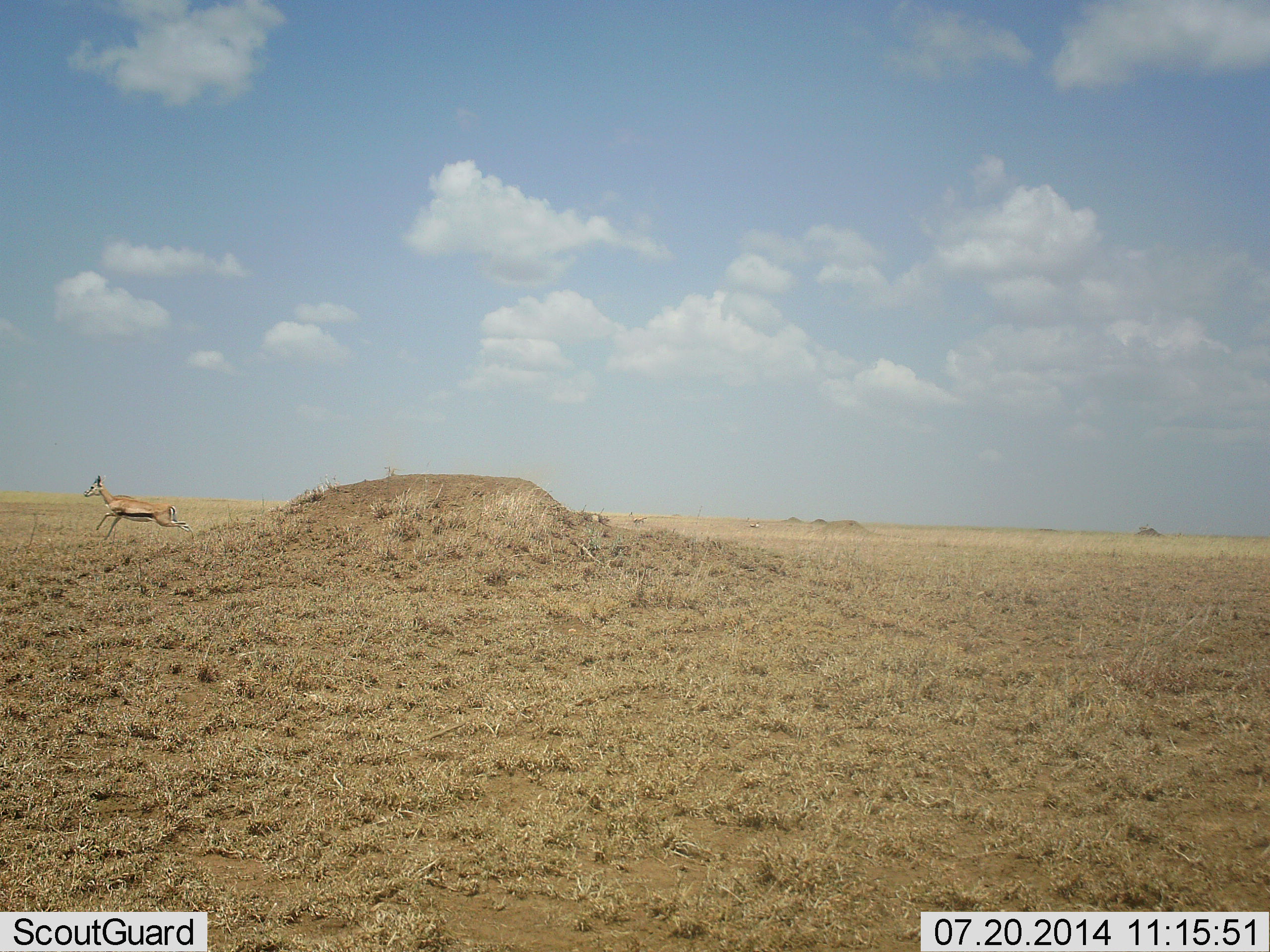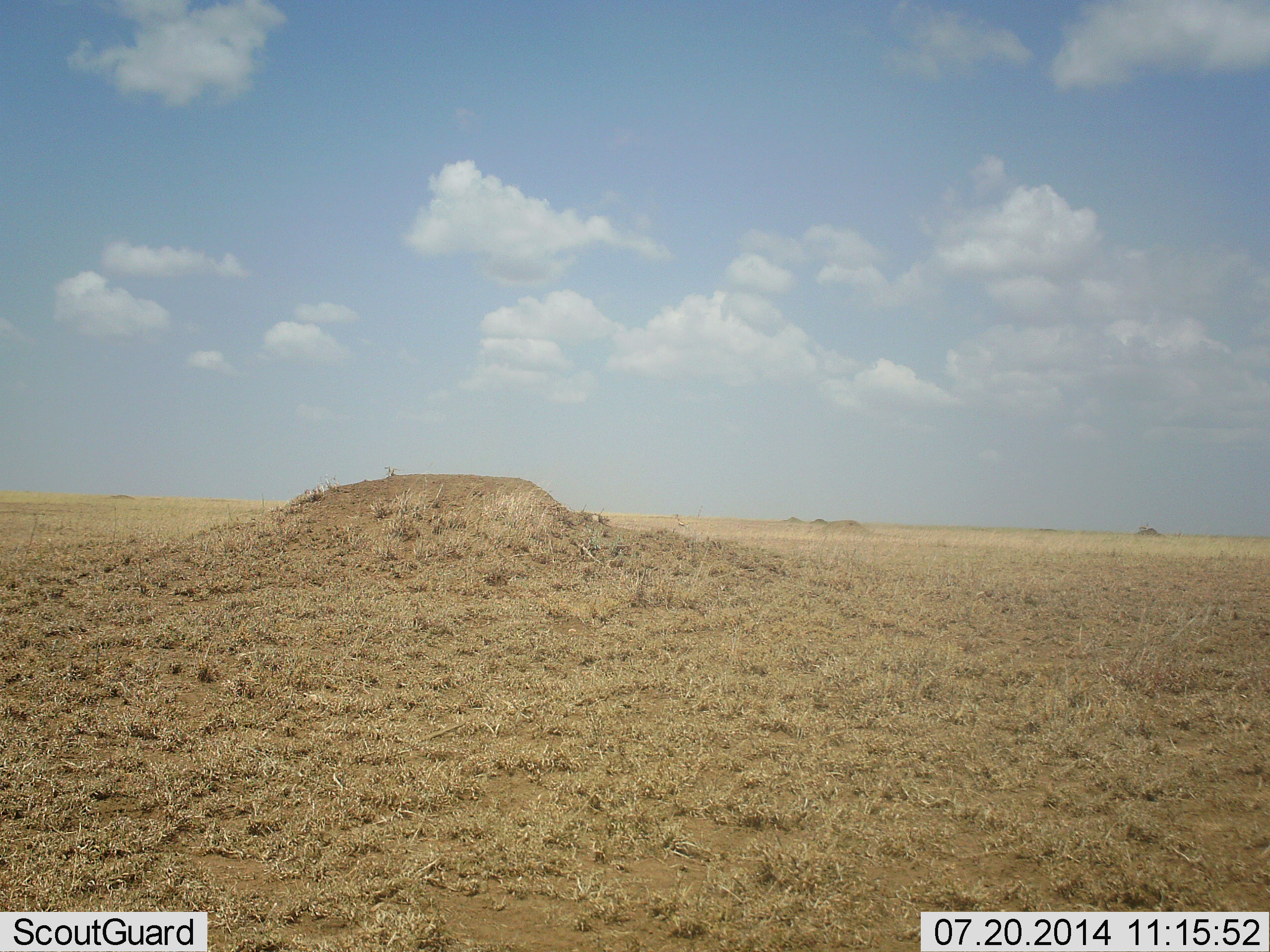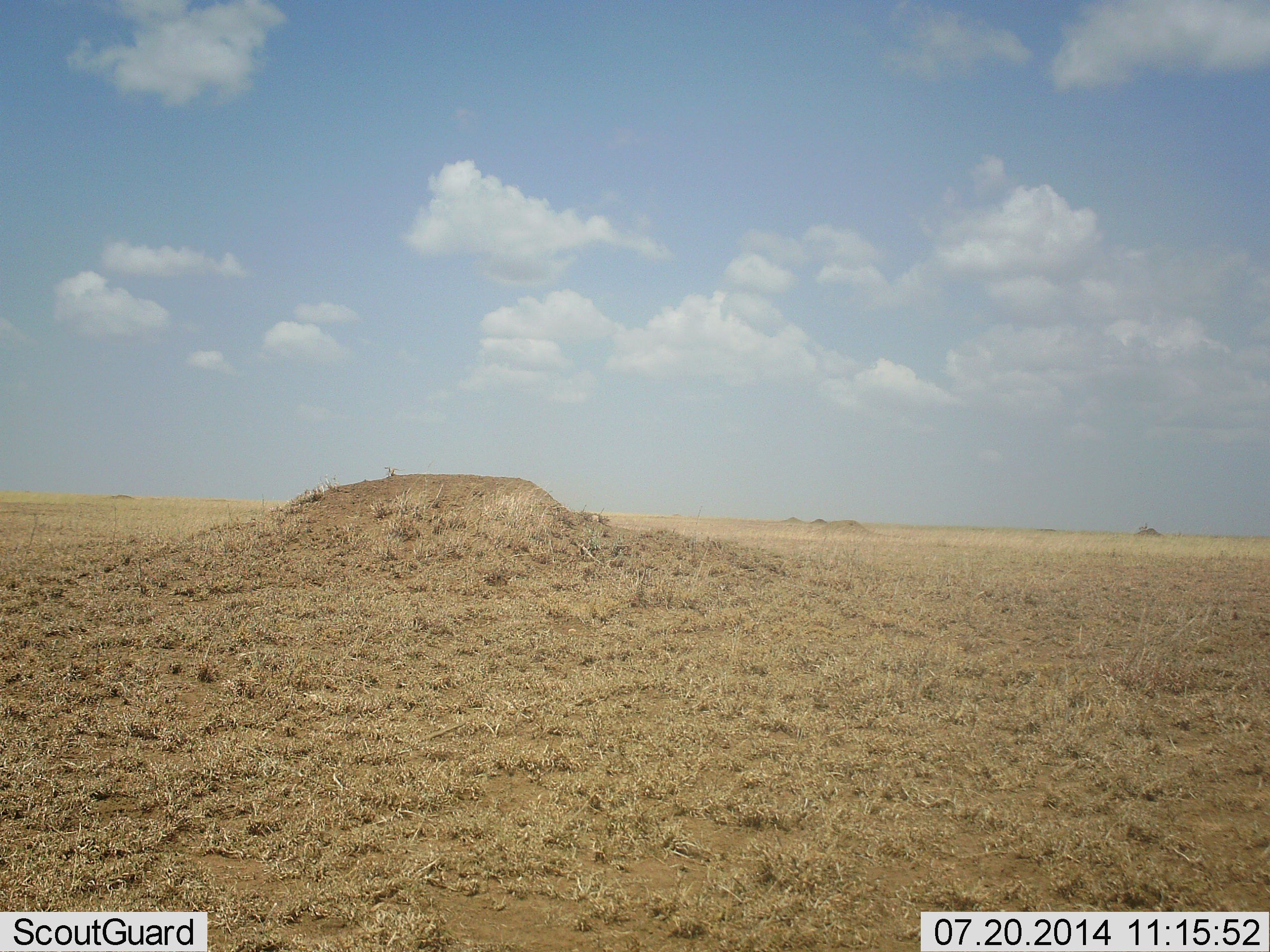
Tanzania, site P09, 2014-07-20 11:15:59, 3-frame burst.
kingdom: Animalia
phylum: Chordata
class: Mammalia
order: Artiodactyla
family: Bovidae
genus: Eudorcas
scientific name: Eudorcas thomsonii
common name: thomson's gazelle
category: gazellethomsons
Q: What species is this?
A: Gazellethomsons (thomson's gazelle) (Eudorcas thomsonii).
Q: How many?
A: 1.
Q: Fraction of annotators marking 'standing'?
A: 10%.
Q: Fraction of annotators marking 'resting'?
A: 0%.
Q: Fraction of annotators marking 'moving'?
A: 100%.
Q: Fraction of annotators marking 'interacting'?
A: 0%.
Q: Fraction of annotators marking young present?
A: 0%.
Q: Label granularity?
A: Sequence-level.